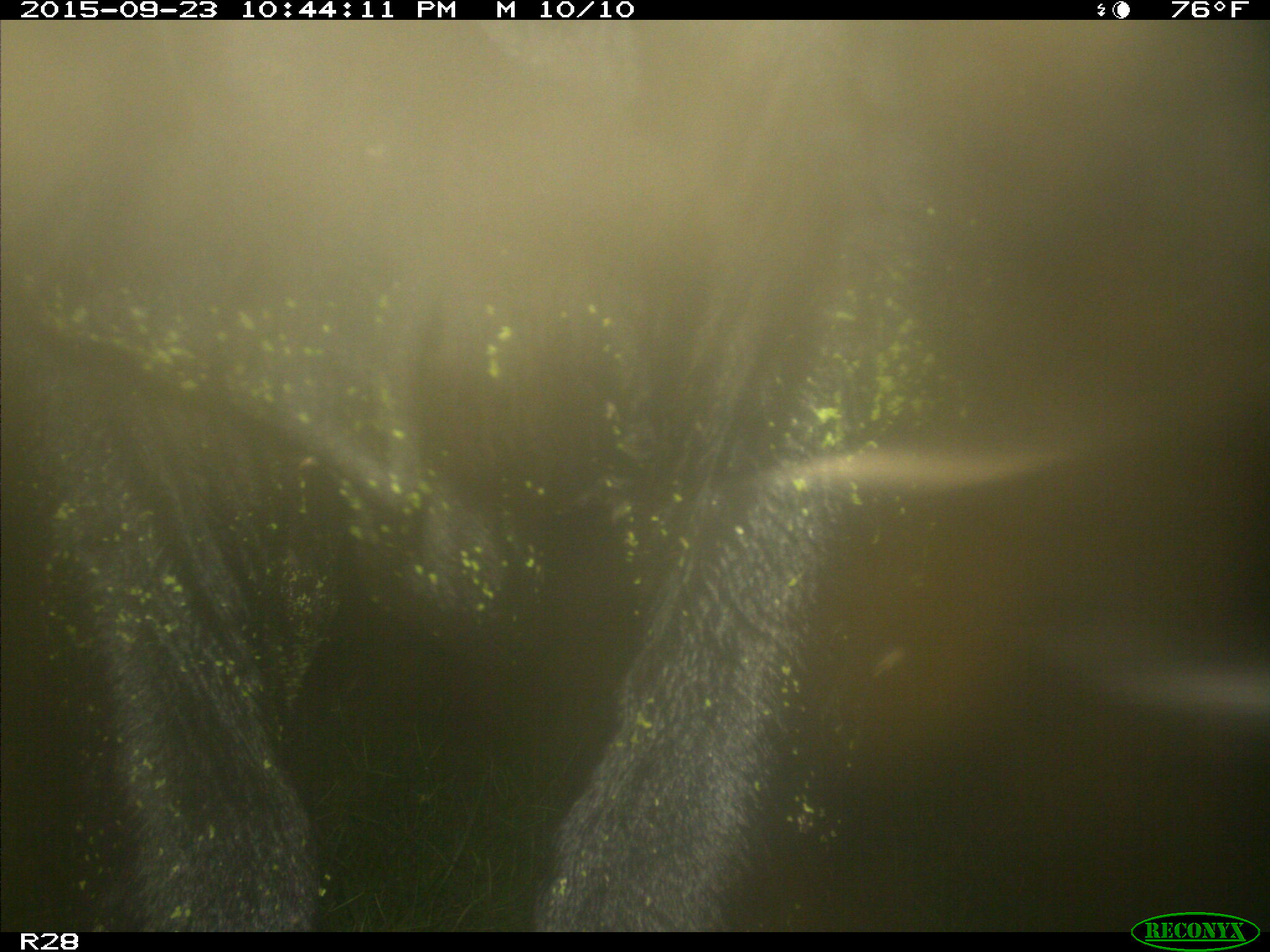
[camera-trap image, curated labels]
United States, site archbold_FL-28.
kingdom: Animalia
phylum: Chordata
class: Mammalia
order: Artiodactyla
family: Bovidae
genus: Bos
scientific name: Bos taurus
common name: domestic cow